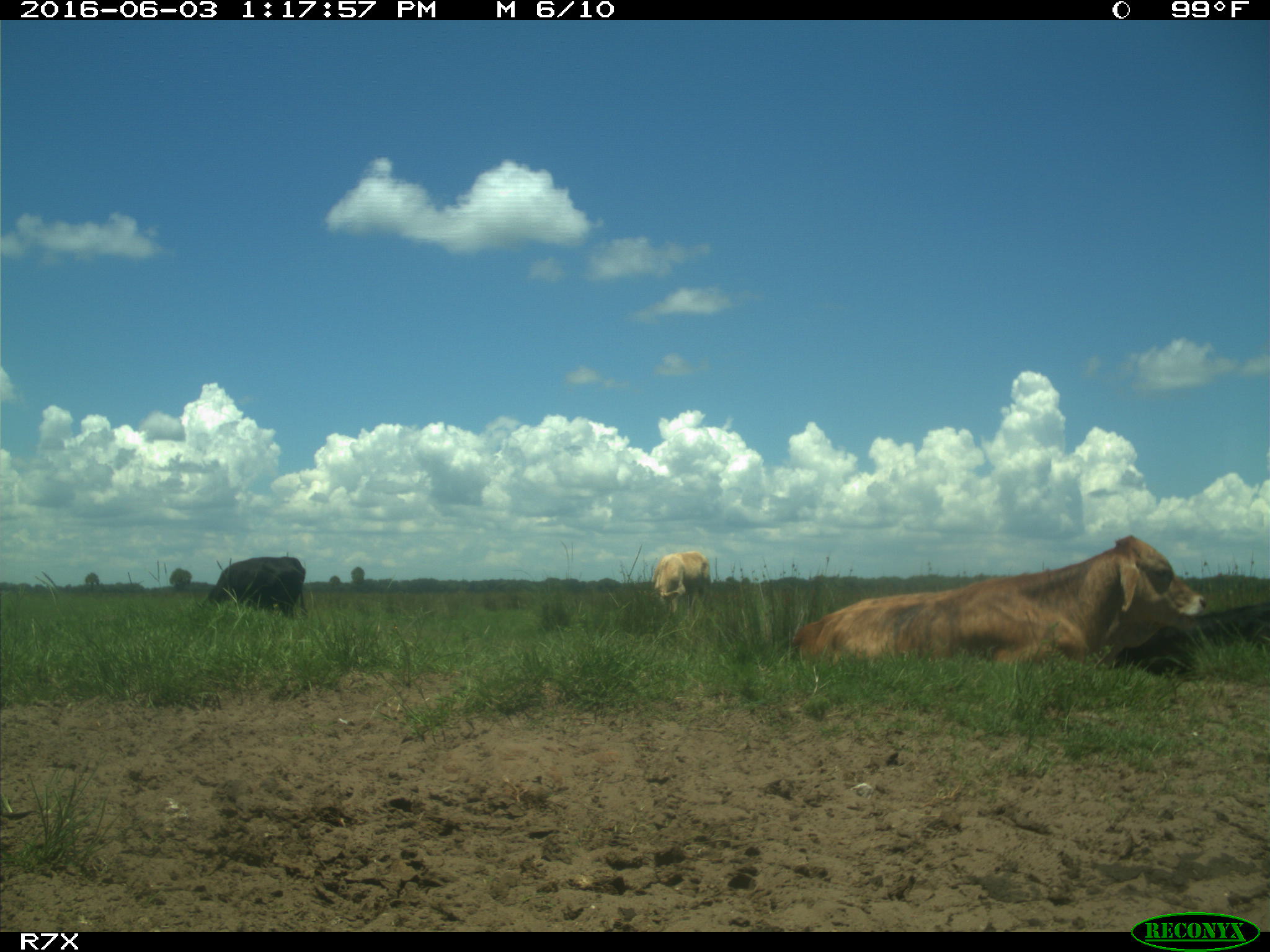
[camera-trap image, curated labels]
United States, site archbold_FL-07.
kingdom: Animalia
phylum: Chordata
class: Mammalia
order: Artiodactyla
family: Bovidae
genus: Bos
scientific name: Bos taurus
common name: domestic cow